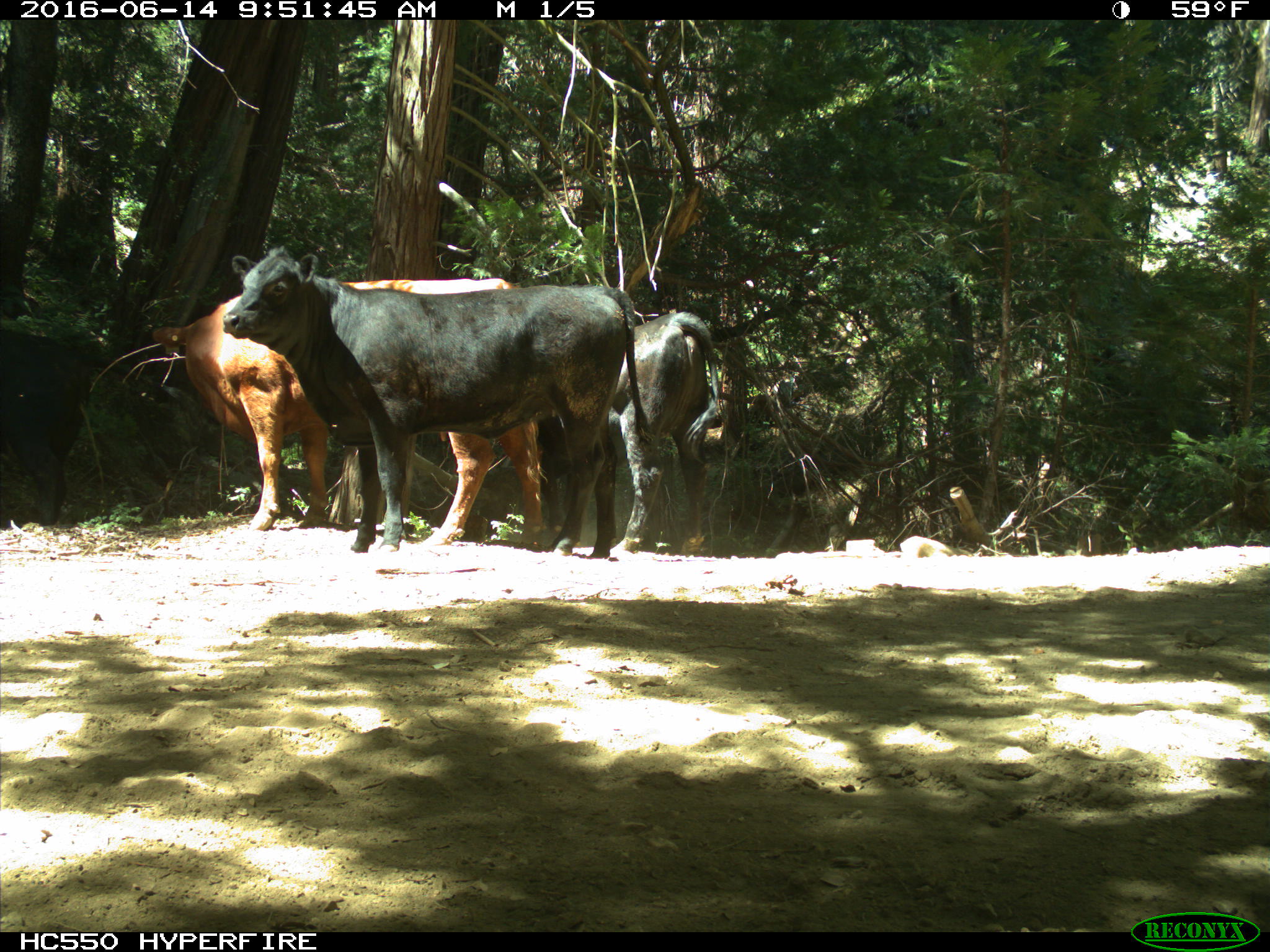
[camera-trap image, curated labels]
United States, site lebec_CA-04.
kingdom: Animalia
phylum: Chordata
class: Mammalia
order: Artiodactyla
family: Bovidae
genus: Bos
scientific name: Bos taurus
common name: domestic cow